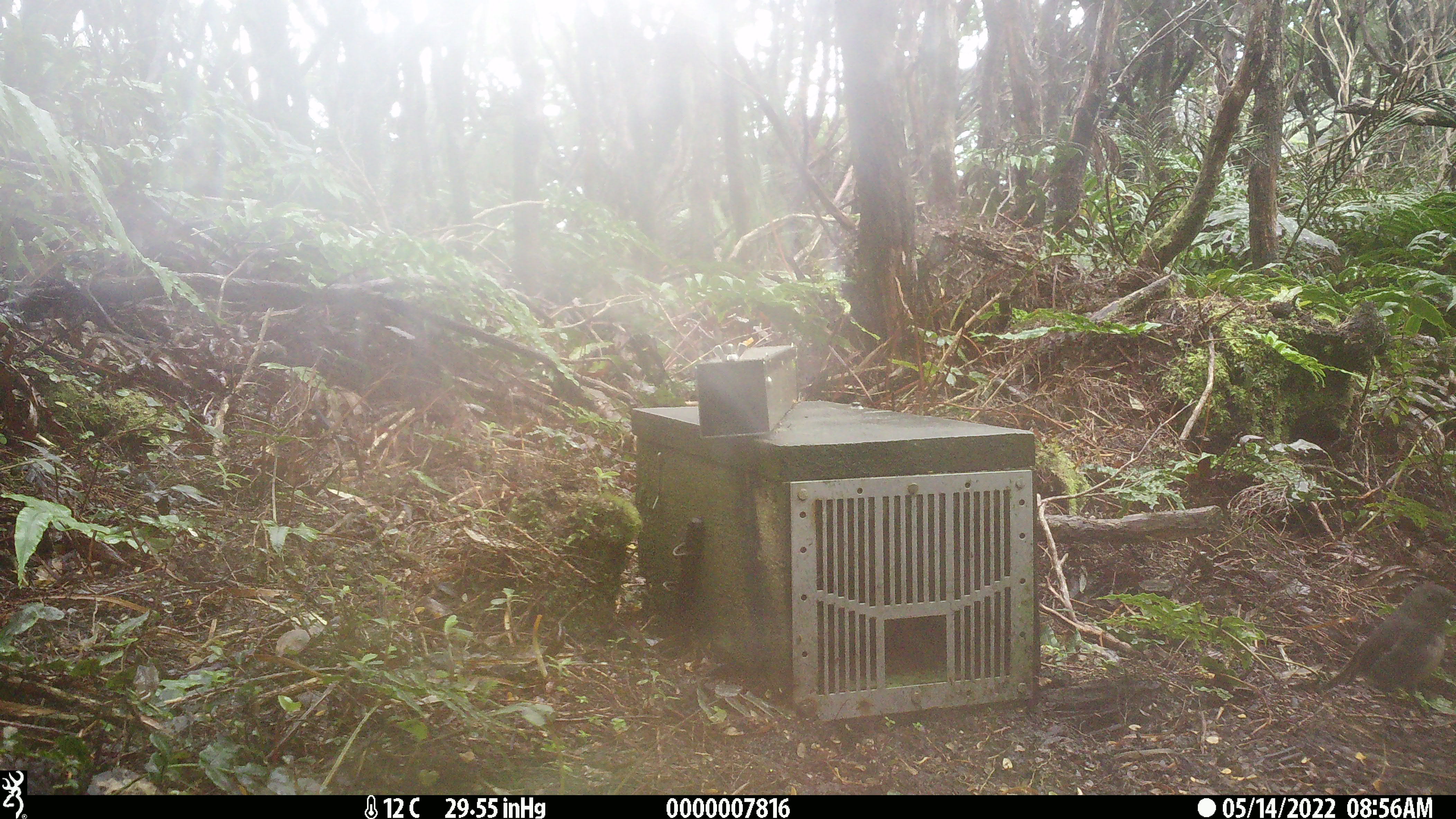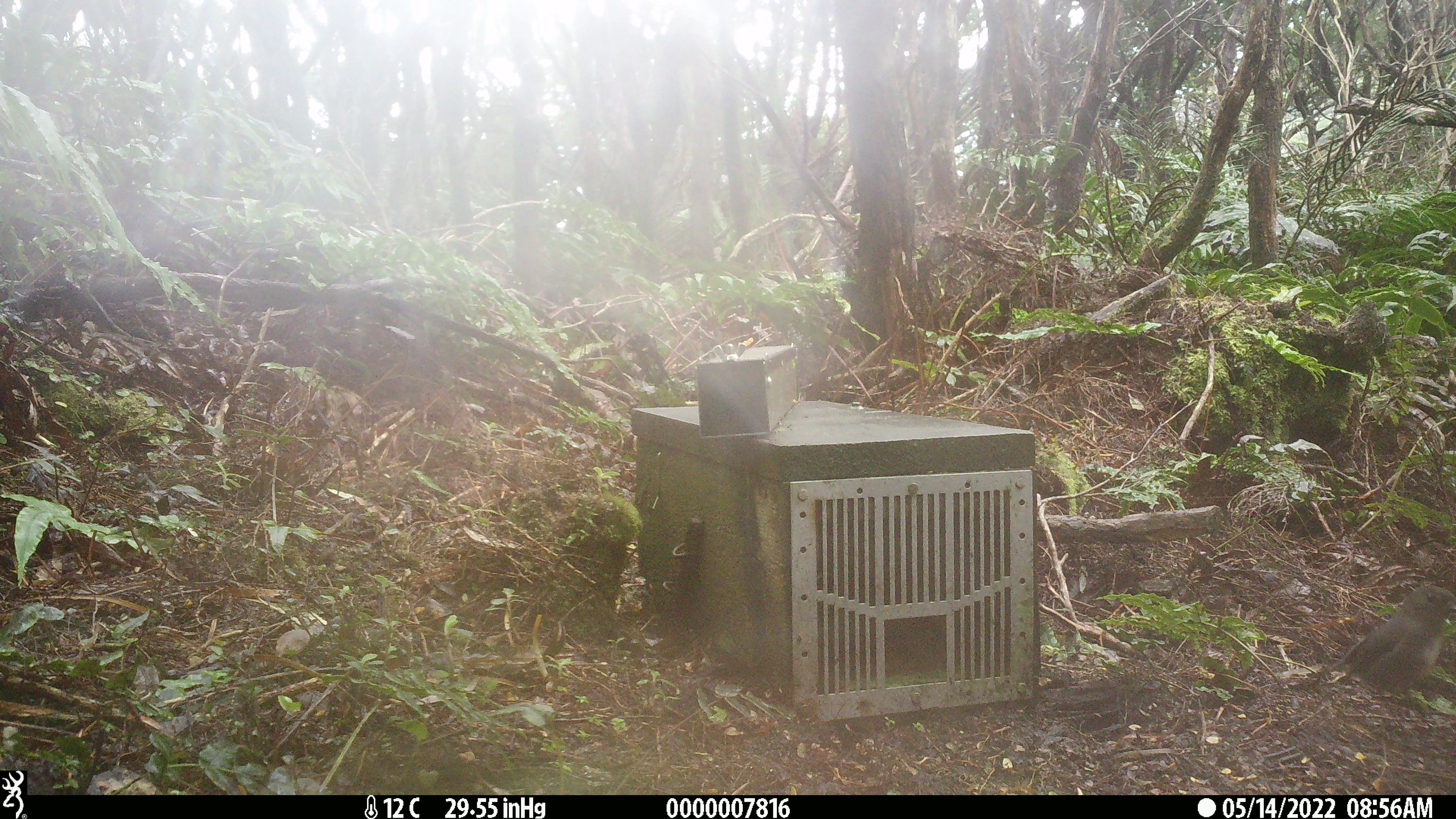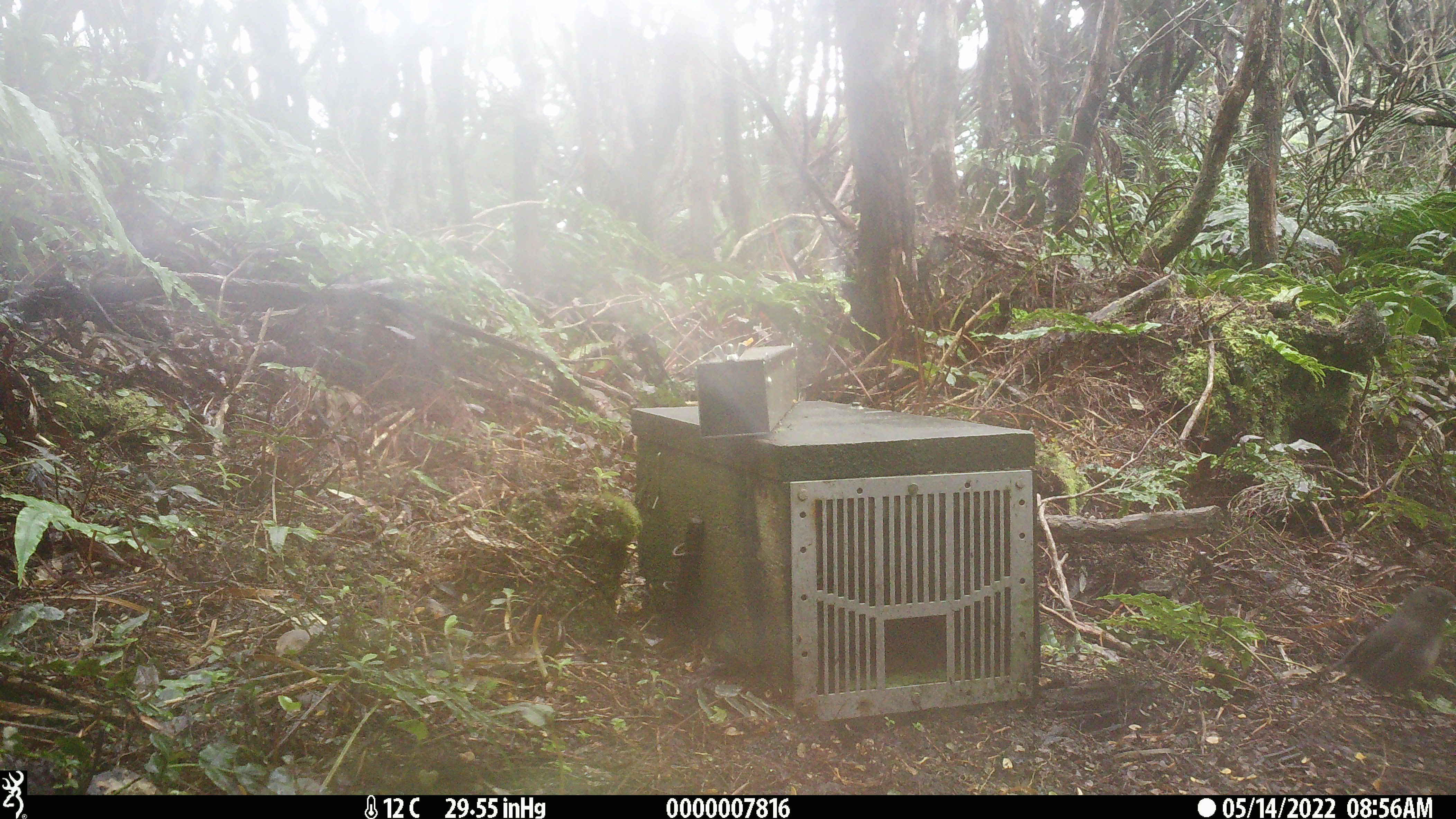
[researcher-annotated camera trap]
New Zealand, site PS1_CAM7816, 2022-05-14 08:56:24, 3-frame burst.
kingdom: Animalia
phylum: Chordata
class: Aves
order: Passeriformes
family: Petroicidae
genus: Petroica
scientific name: Petroica australis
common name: new zealand robin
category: robin